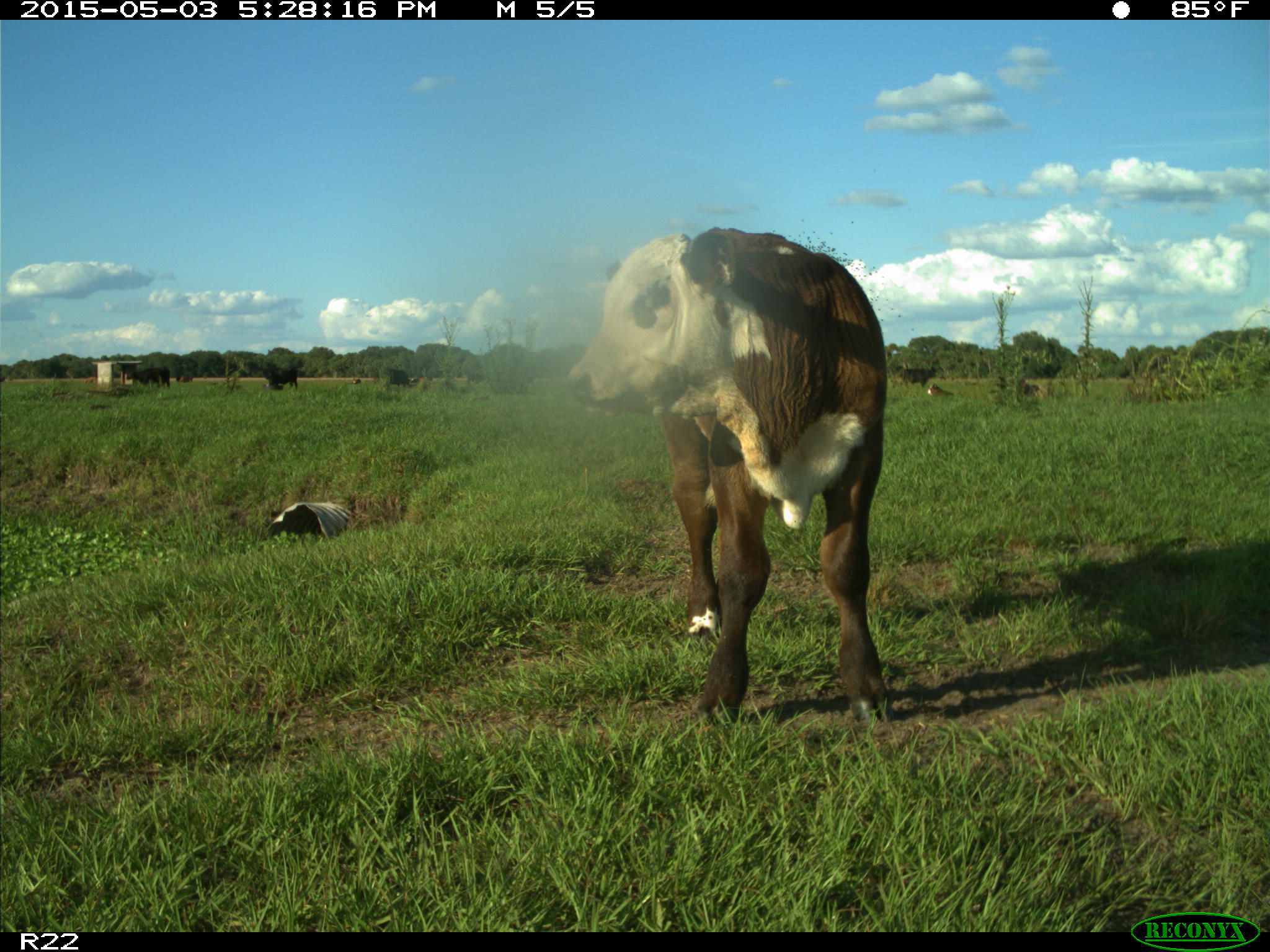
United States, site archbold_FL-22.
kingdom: Animalia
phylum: Chordata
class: Mammalia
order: Artiodactyla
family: Bovidae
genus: Bos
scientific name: Bos taurus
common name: domestic cow